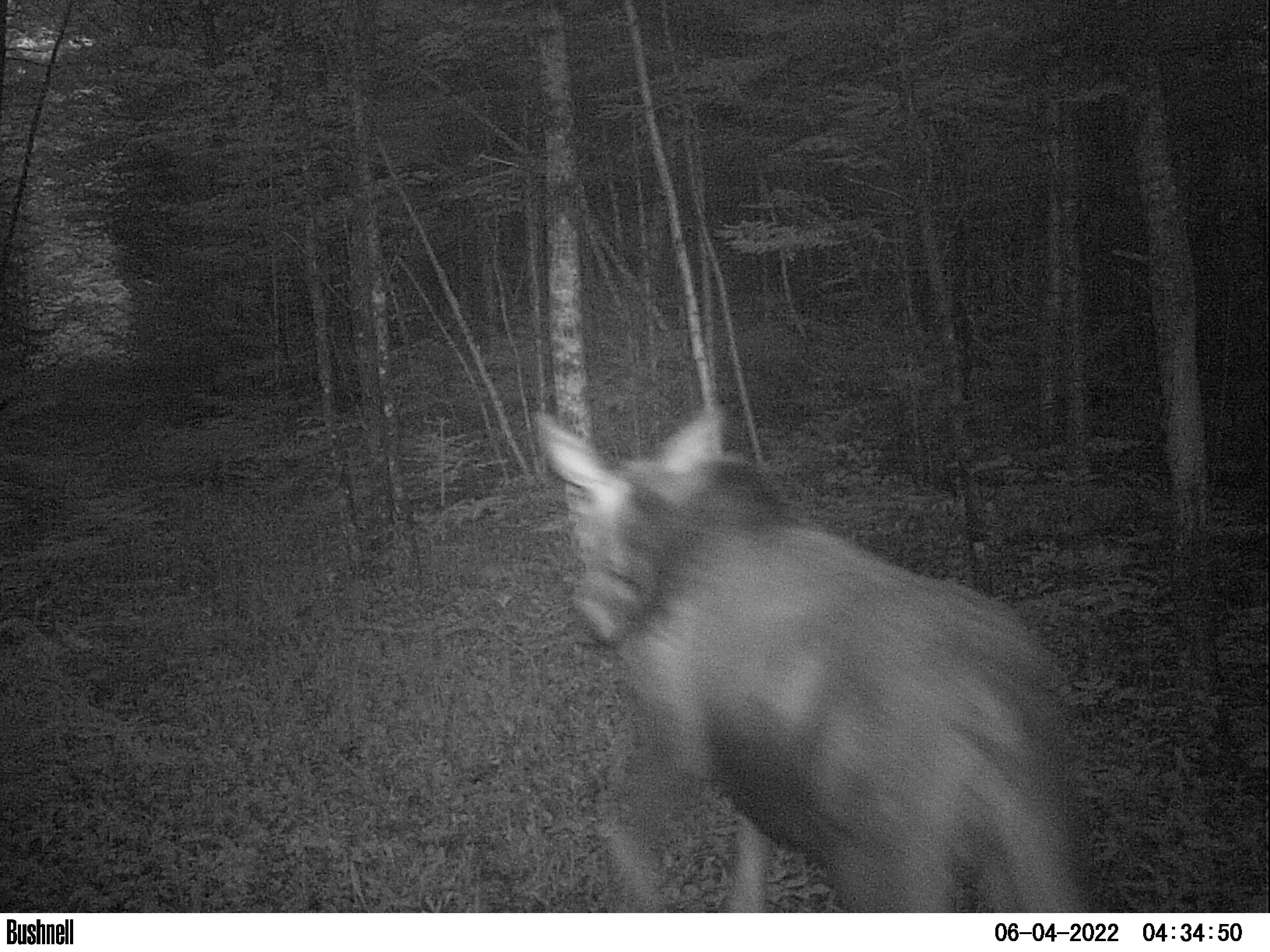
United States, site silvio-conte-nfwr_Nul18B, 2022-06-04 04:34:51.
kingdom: Animalia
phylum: Chordata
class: Mammalia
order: Artiodactyla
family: Cervidae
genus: Alces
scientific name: Alces alces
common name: moose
Moose (Alces alces).